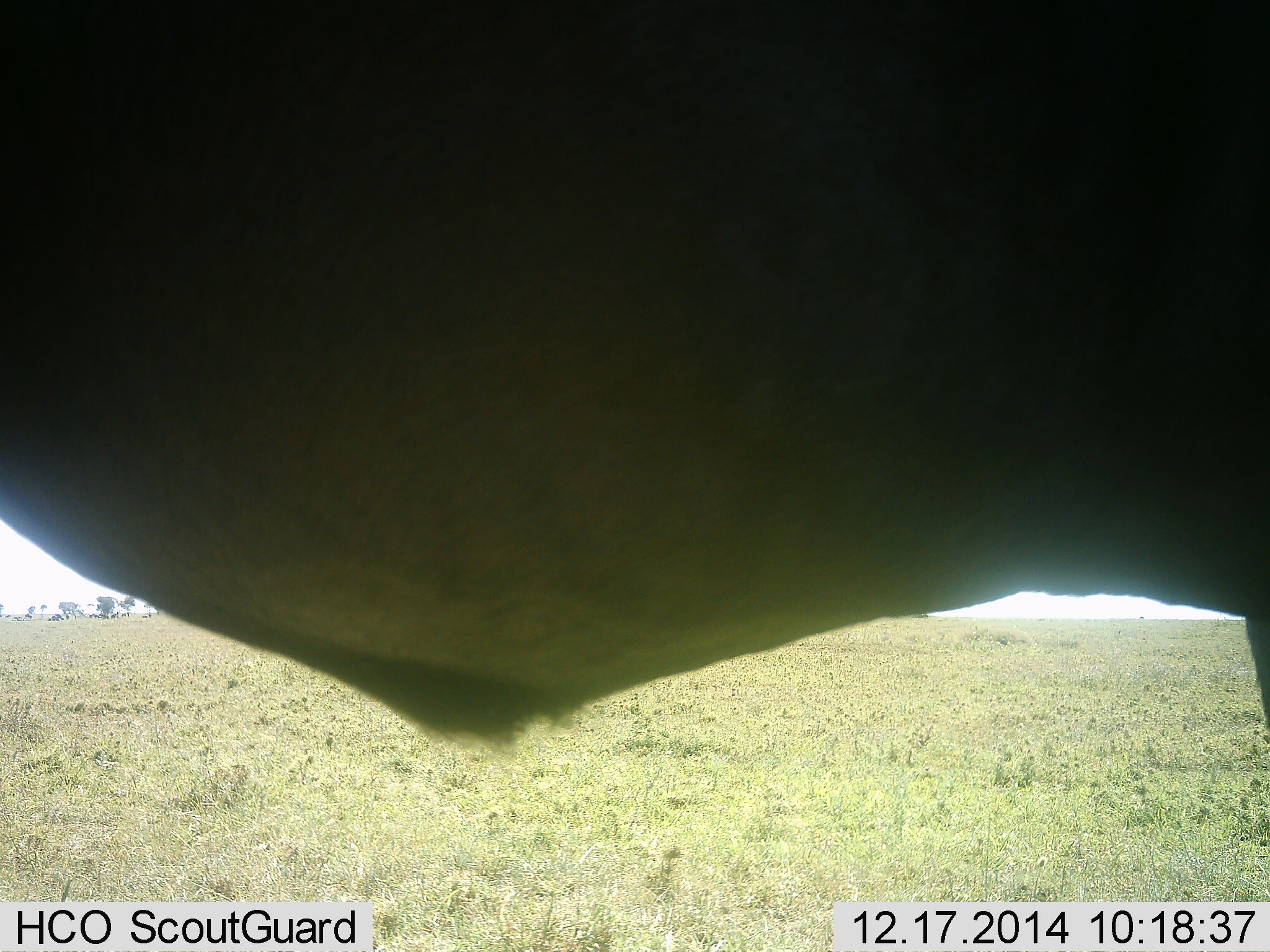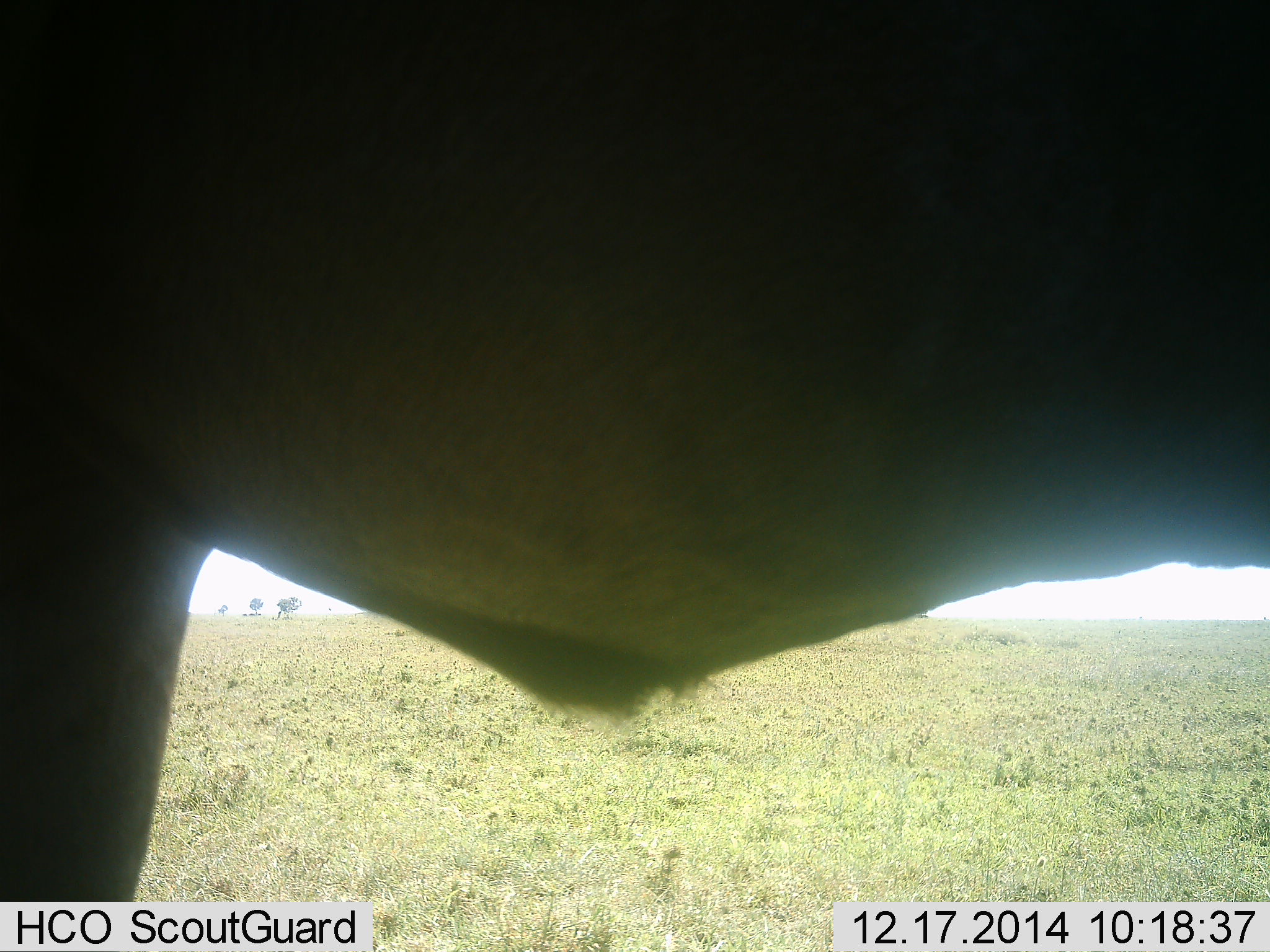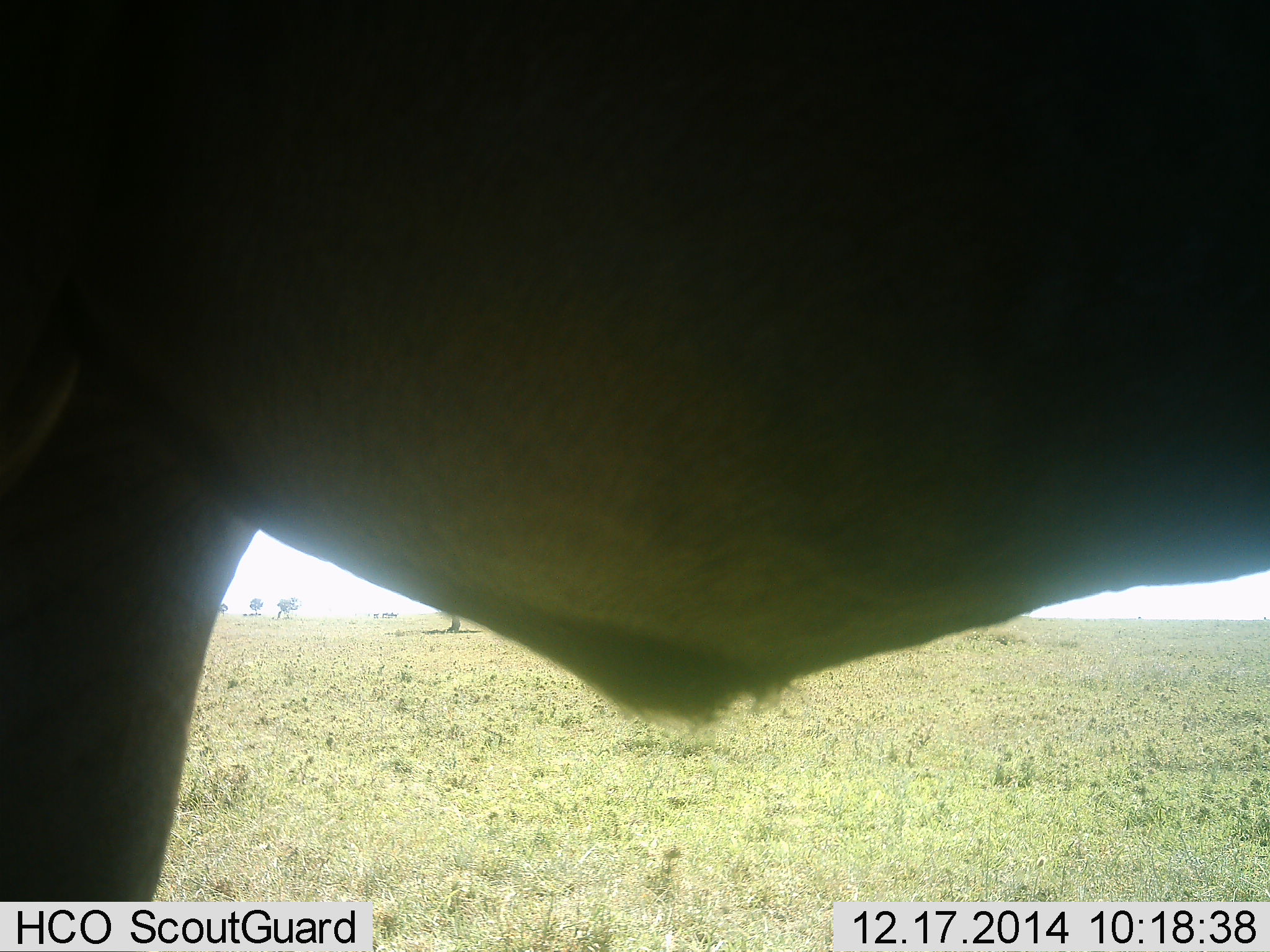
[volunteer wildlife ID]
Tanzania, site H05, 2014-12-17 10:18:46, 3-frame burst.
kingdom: Animalia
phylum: Chordata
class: Mammalia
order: Artiodactyla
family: Bovidae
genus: Connochaetes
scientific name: Connochaetes taurinus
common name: blue wildebeest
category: wildebeest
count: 1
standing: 90%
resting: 0%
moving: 10%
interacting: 0%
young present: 0%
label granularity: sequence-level